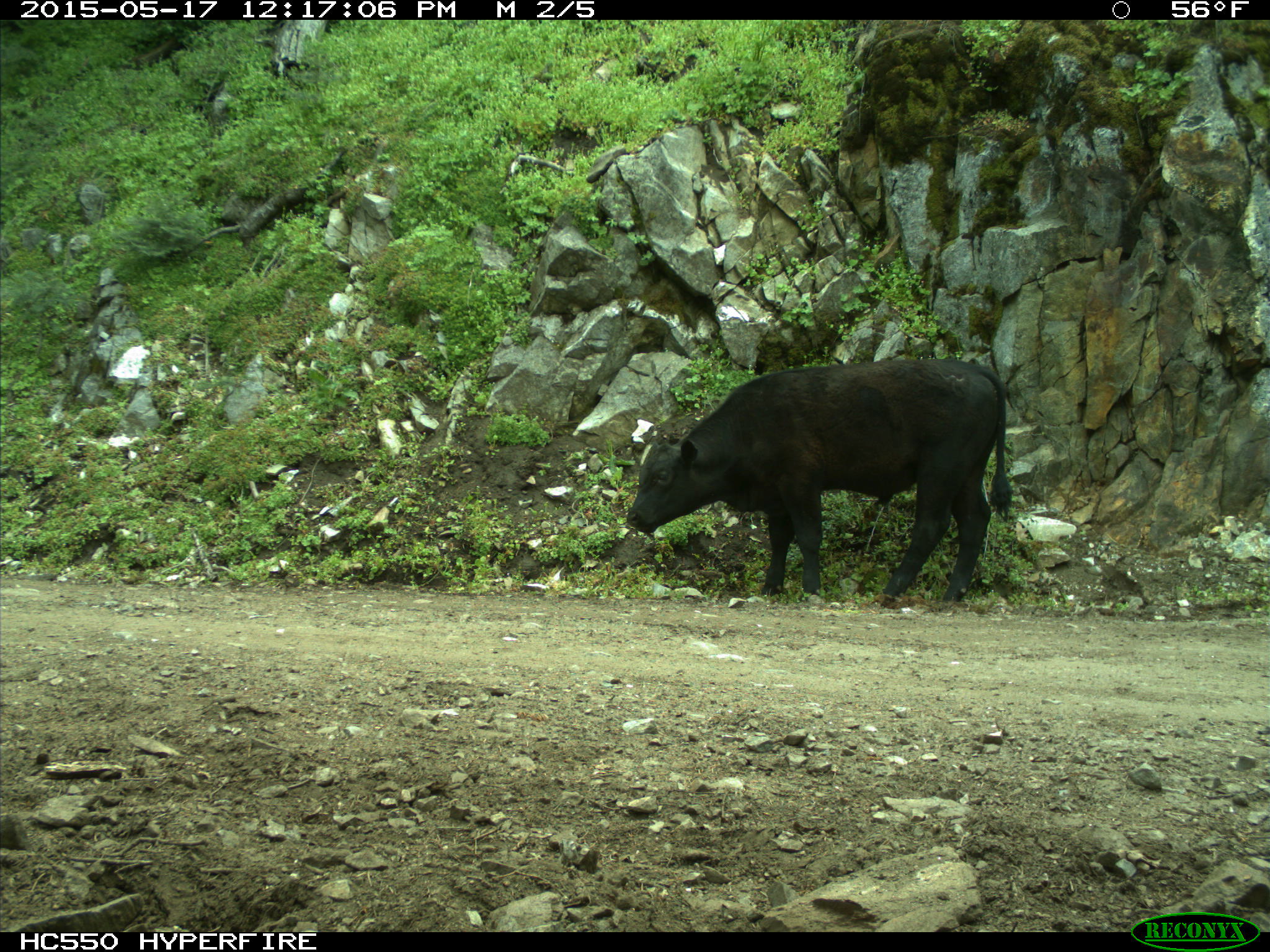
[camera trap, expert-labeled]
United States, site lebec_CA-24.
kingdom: Animalia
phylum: Chordata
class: Mammalia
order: Artiodactyla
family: Bovidae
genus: Bos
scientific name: Bos taurus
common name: domestic cow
Bos taurus (domestic cow).